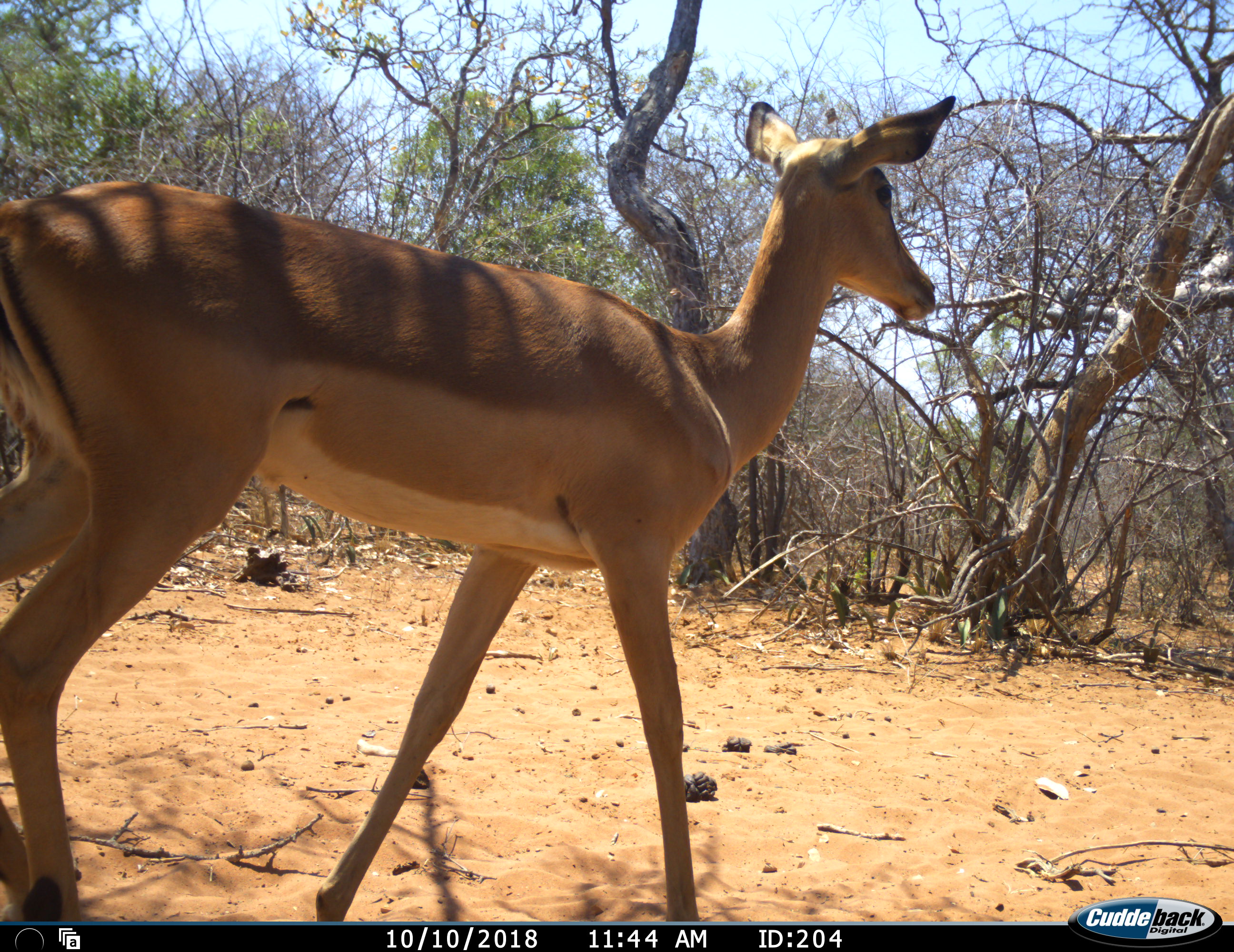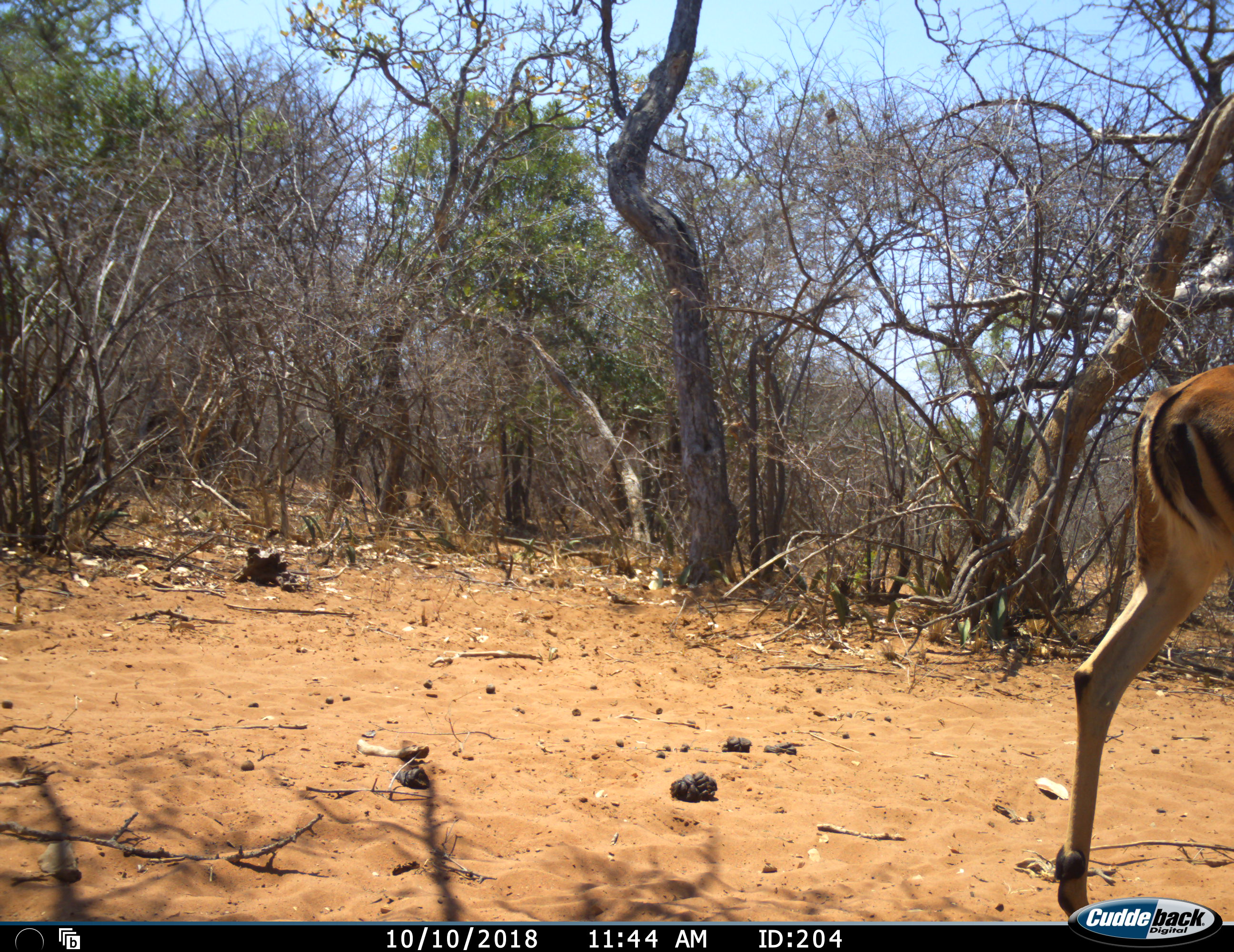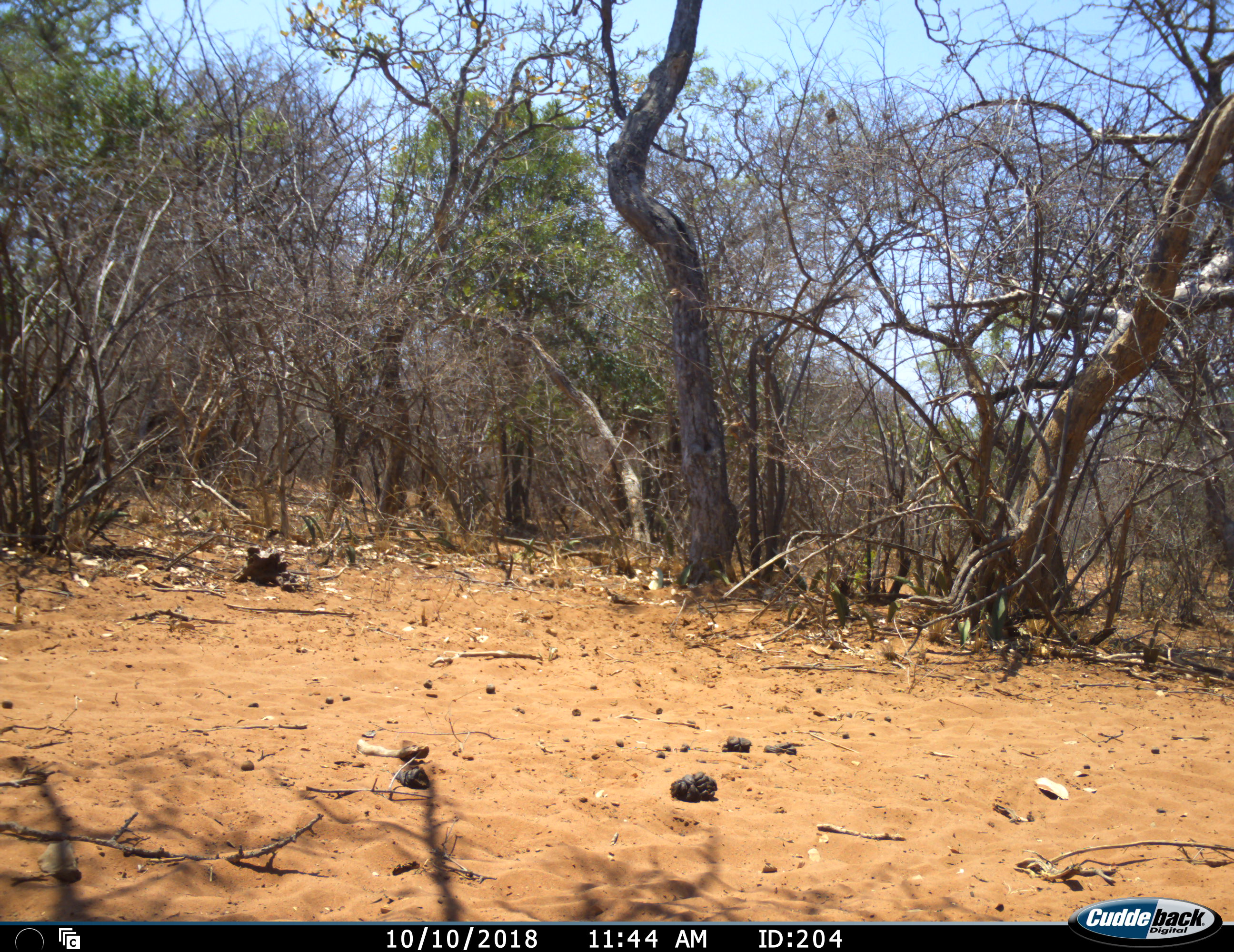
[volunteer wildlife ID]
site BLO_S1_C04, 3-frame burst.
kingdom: Animalia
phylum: Chordata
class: Mammalia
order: Artiodactyla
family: Bovidae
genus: Aepyceros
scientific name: Aepyceros melampus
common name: impala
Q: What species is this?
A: Impala (Aepyceros melampus).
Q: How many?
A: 1.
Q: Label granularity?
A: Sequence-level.